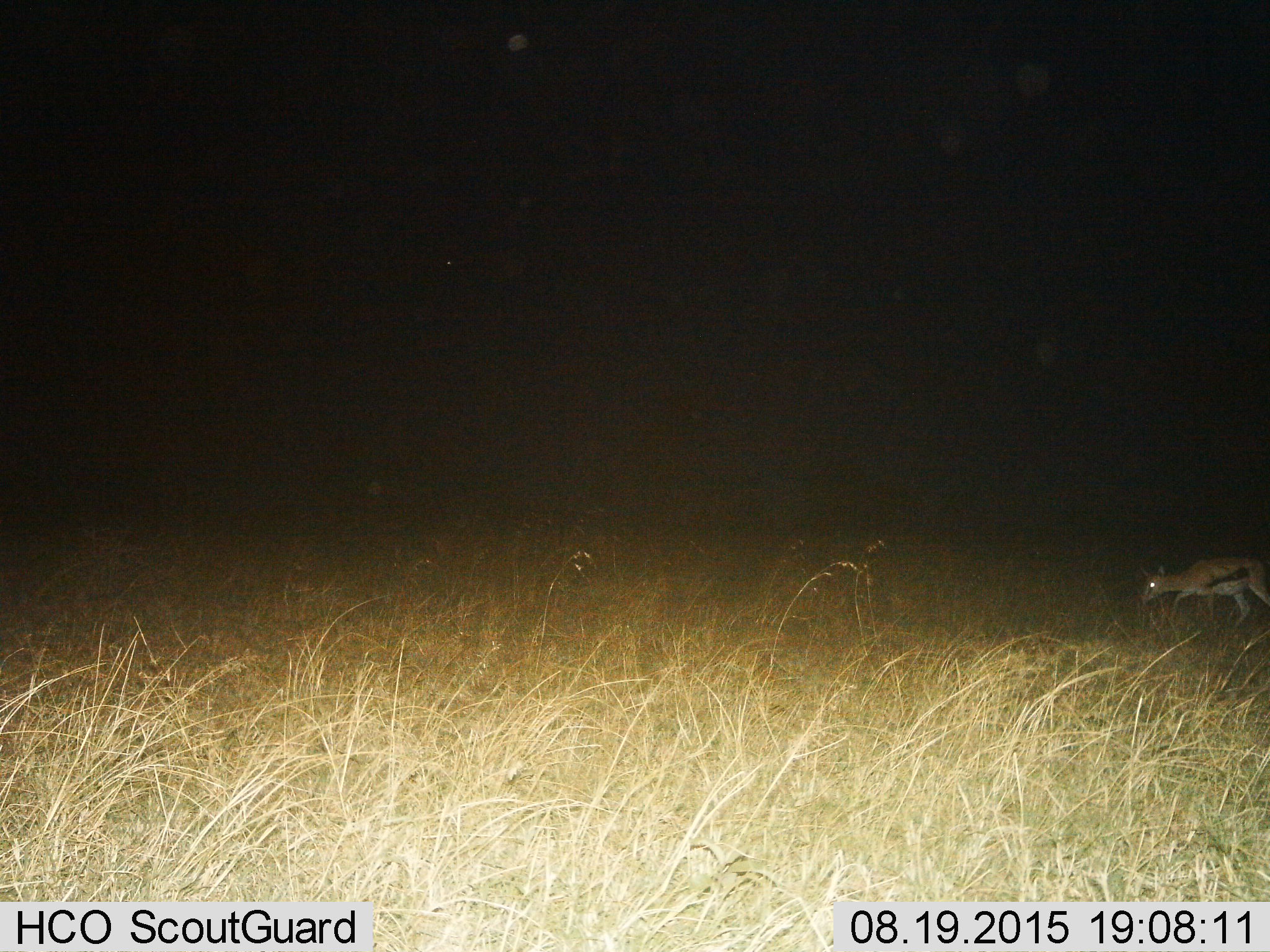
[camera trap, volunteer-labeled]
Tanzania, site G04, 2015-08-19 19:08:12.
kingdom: Animalia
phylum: Chordata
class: Mammalia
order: Artiodactyla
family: Bovidae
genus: Eudorcas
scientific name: Eudorcas thomsonii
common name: thomson's gazelle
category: gazellethomsons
Gazellethomsons (thomson's gazelle) (Eudorcas thomsonii), count 1. Behavior (volunteer vote fractions): standing 6%, resting 0%, moving 67%, interacting 6%. Young present (vote fraction): 0%. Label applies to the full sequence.